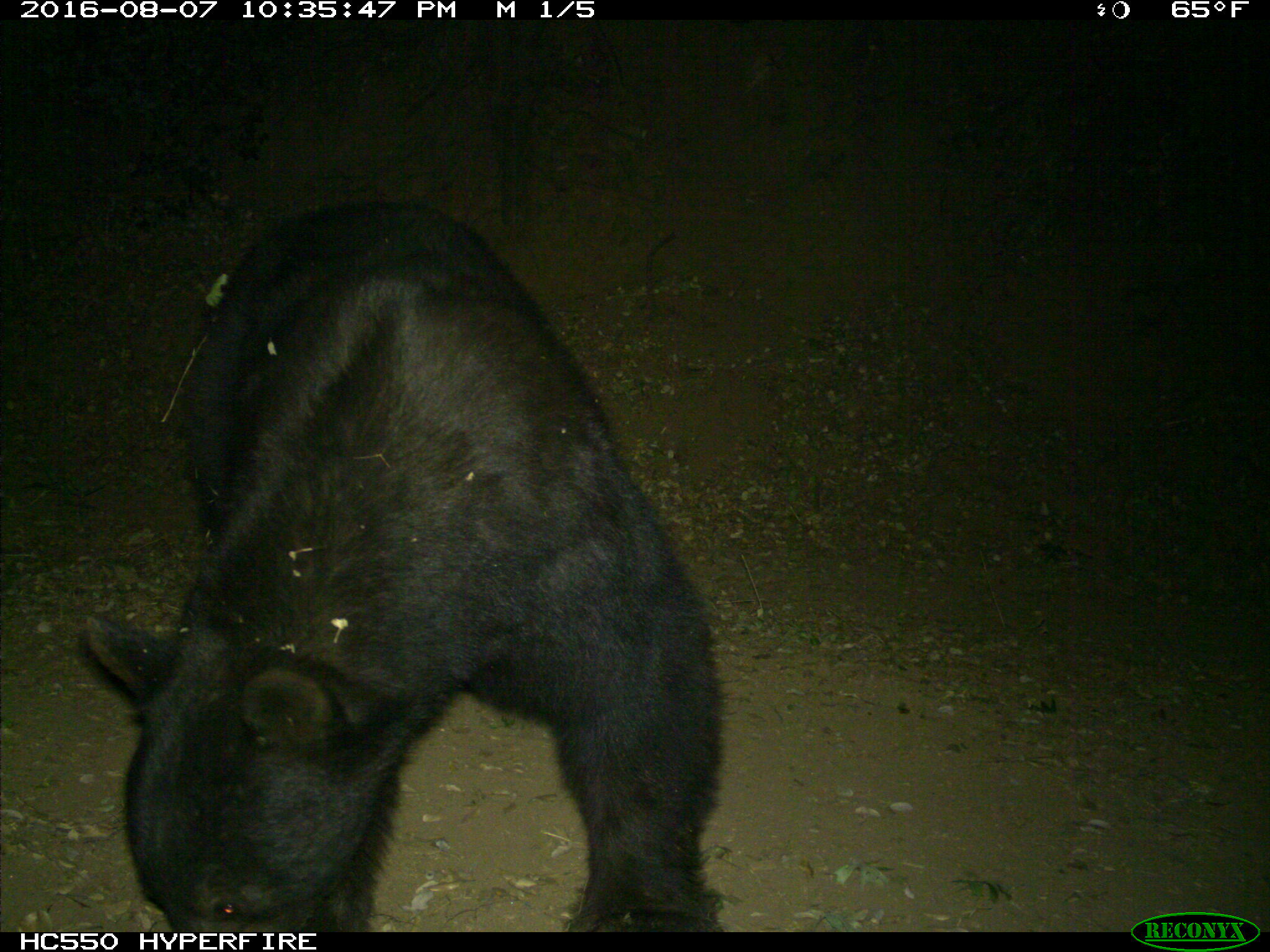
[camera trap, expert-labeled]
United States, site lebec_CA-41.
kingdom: Animalia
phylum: Chordata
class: Mammalia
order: Carnivora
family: Ursidae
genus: Ursus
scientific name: Ursus americanus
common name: american black bear